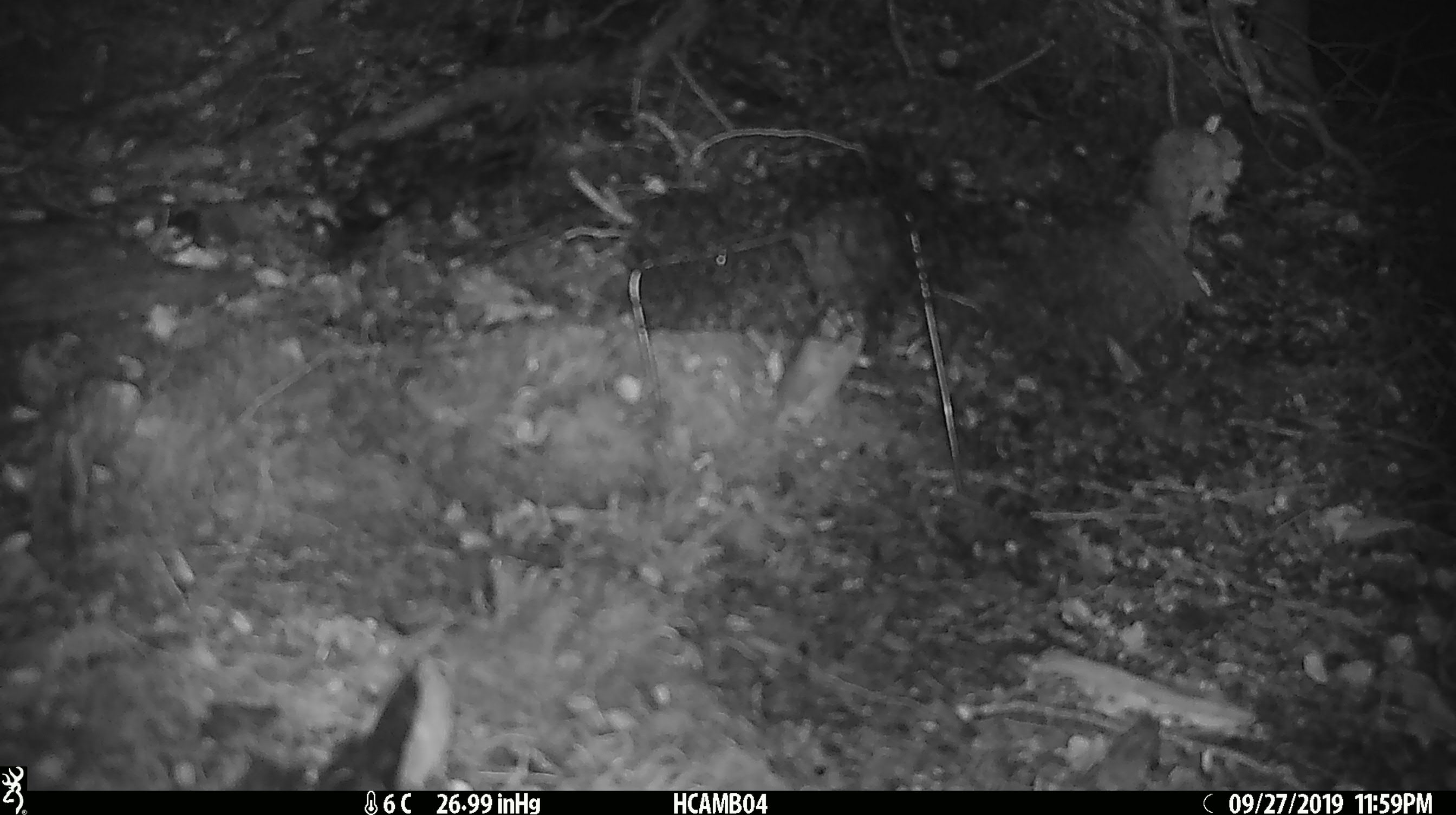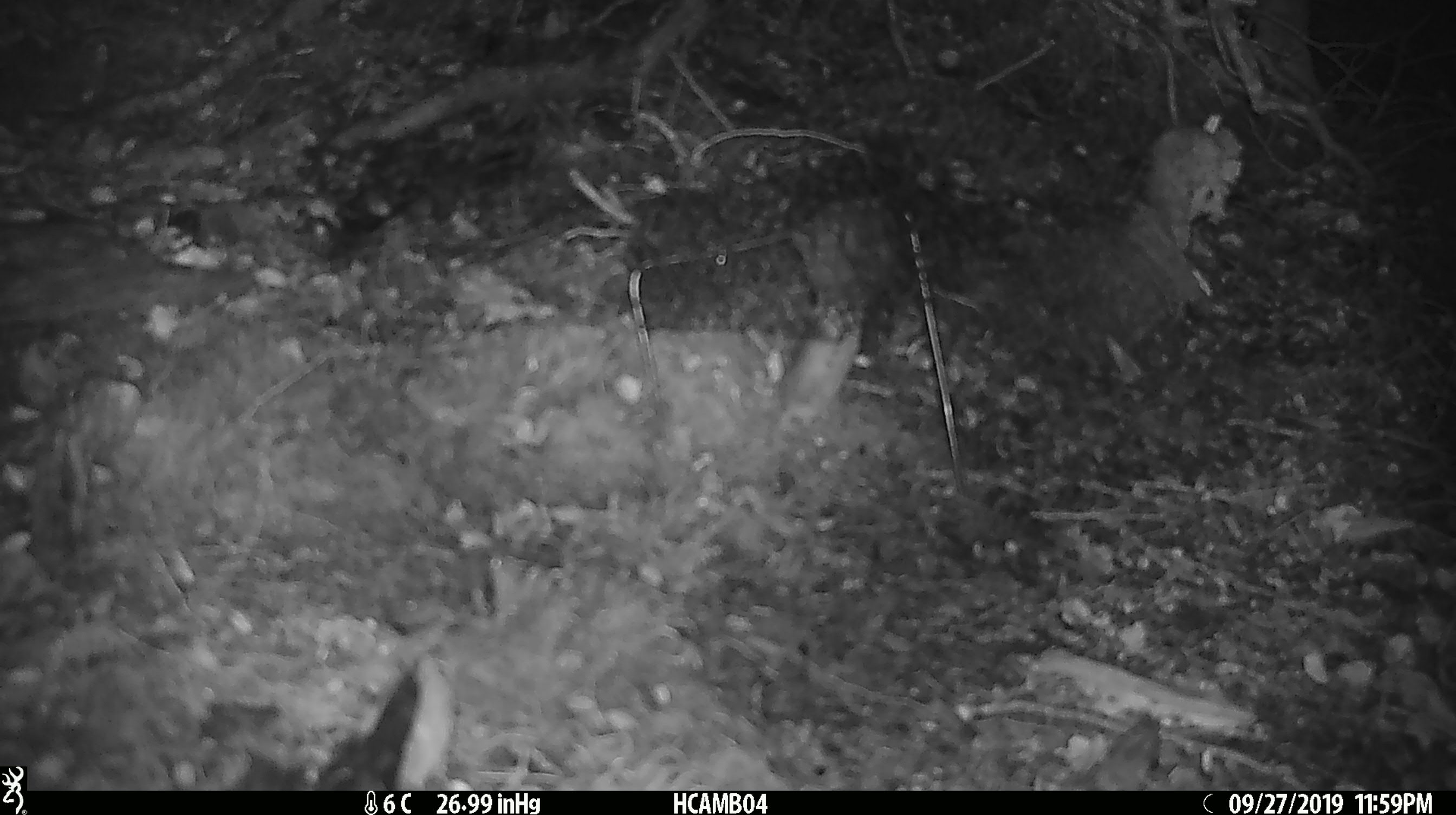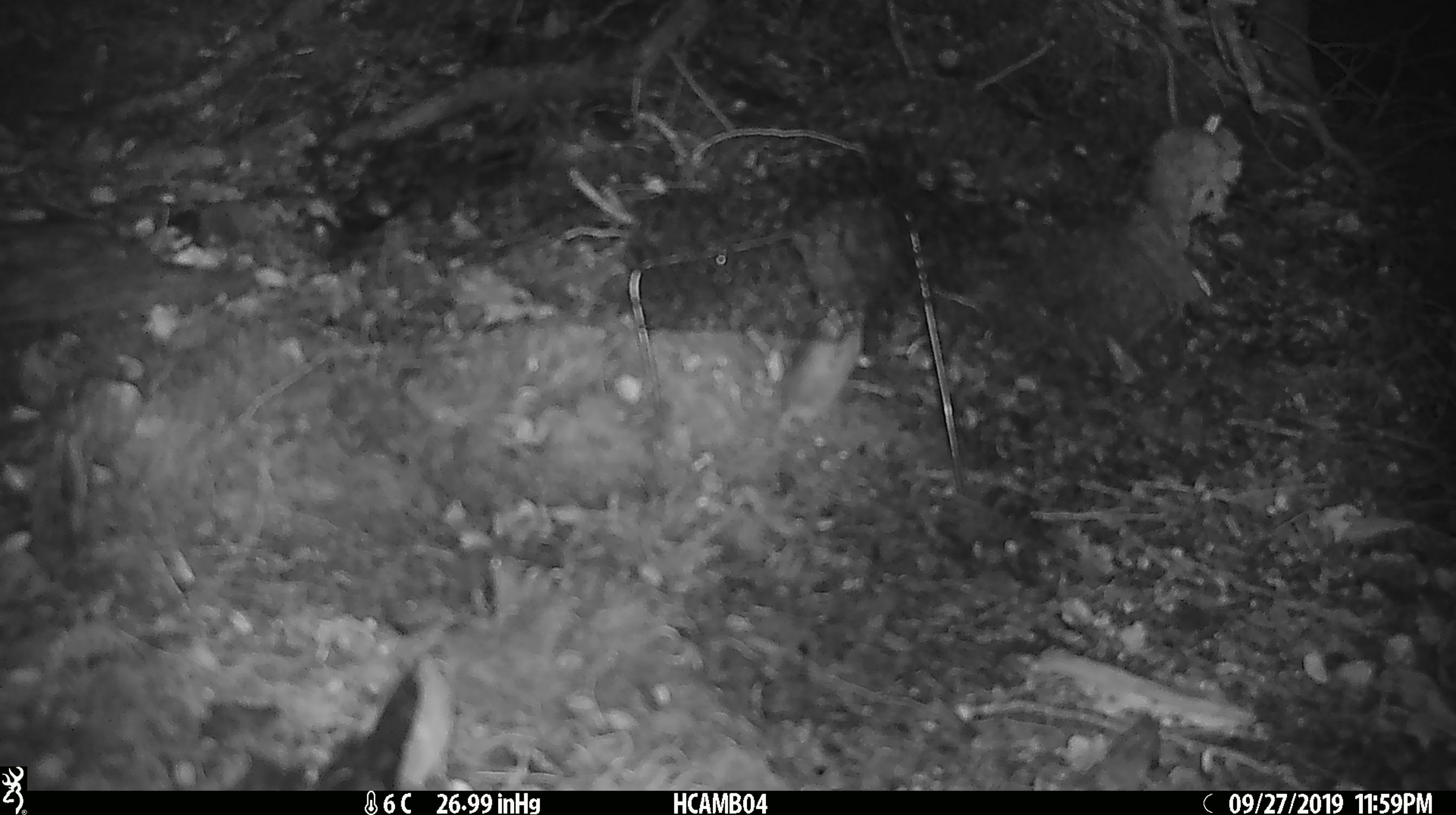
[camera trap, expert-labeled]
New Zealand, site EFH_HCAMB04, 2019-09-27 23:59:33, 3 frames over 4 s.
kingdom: Animalia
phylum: Chordata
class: Mammalia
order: Rodentia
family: Muridae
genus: Mus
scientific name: Mus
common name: mouse